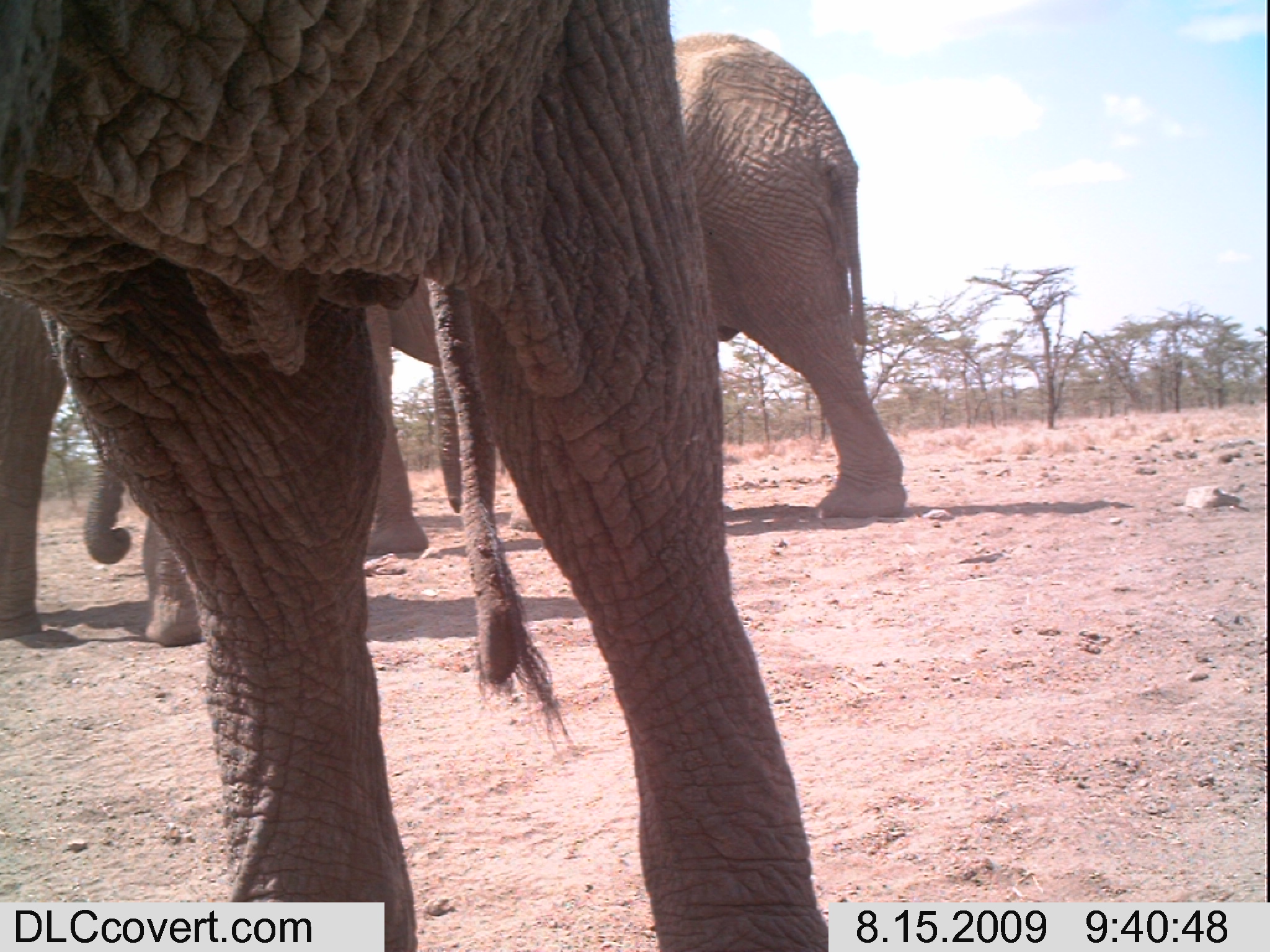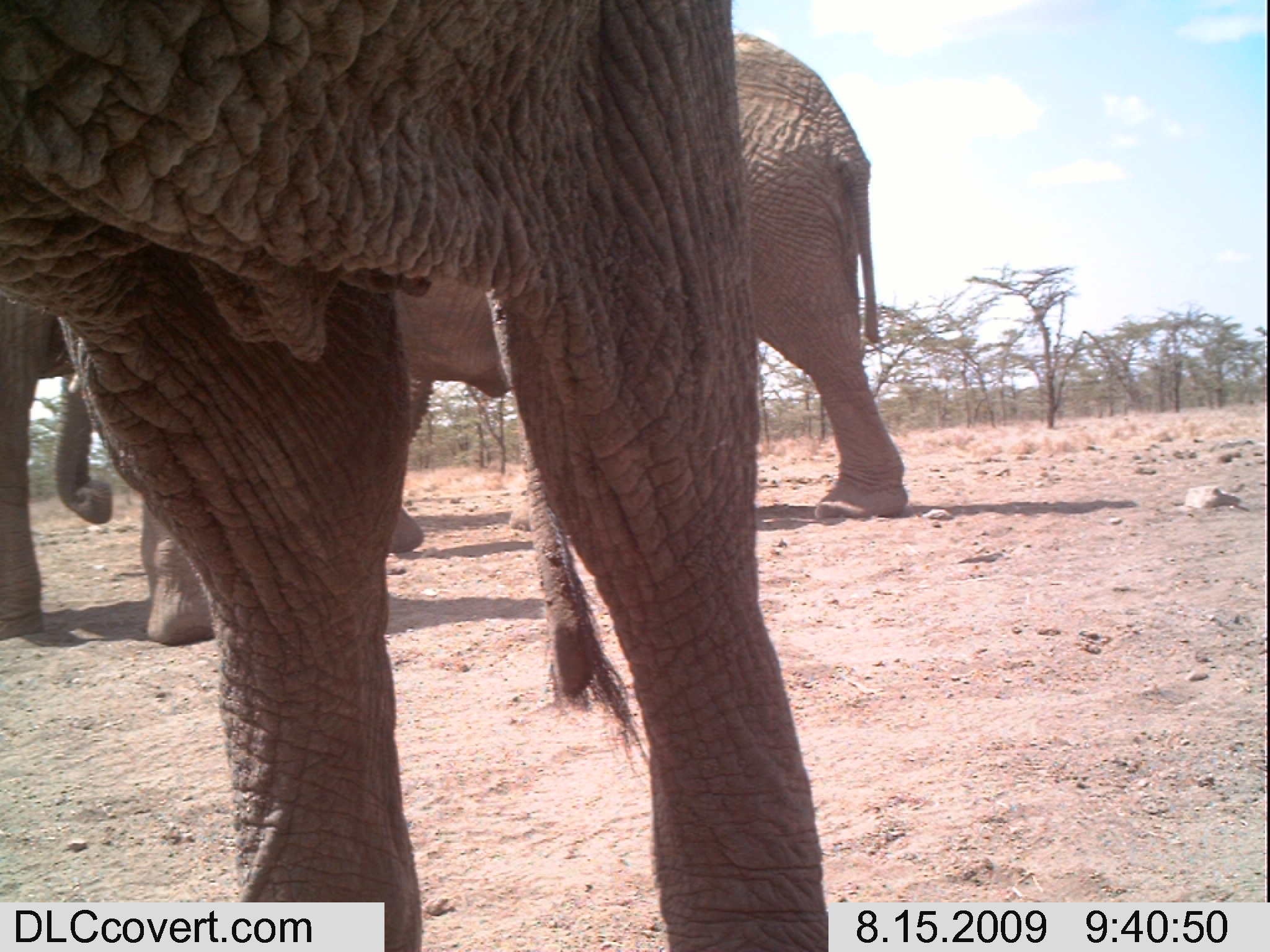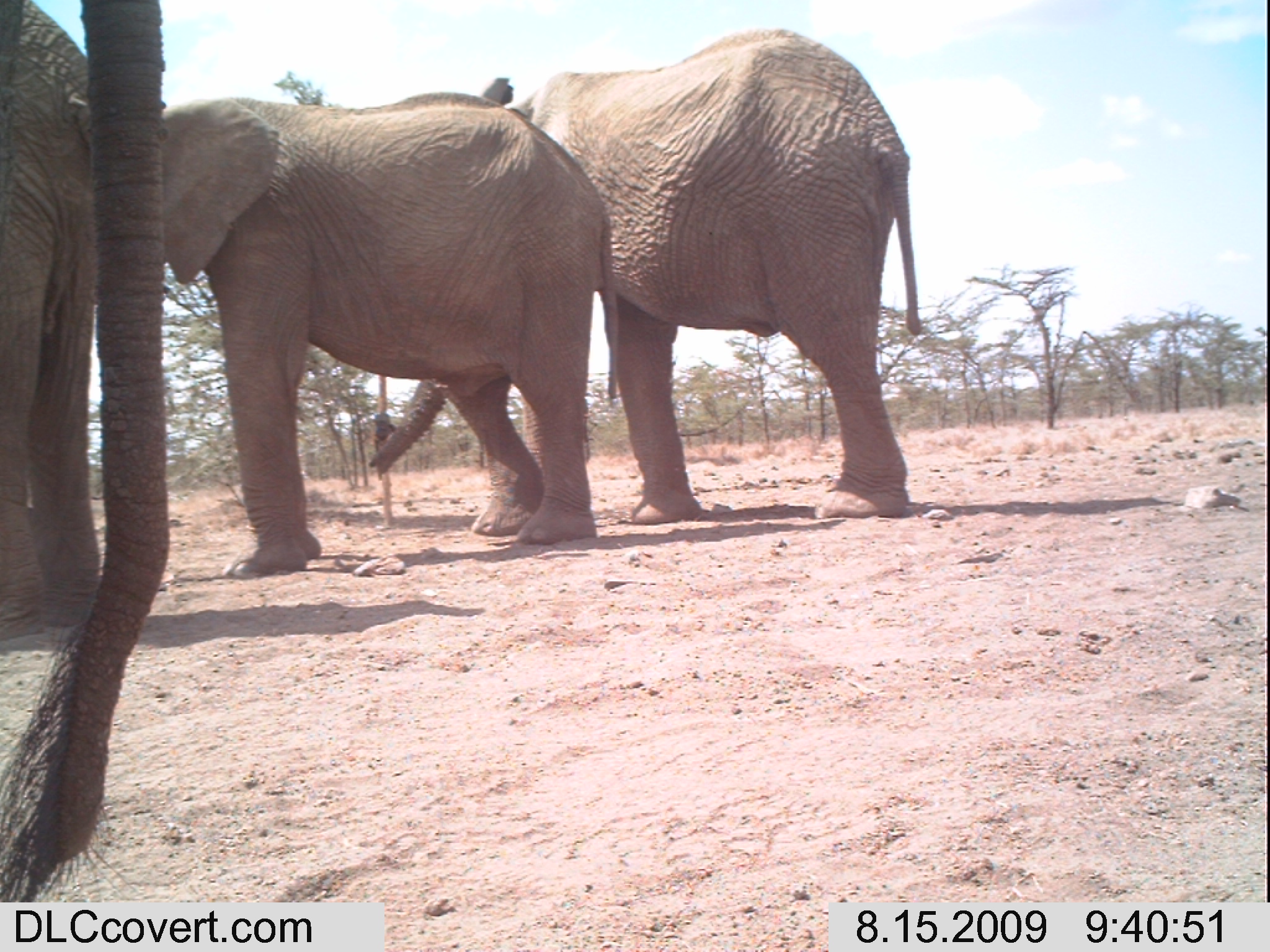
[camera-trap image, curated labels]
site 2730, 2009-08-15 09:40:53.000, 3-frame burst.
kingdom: Animalia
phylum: Chordata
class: Mammalia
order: Proboscidea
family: Elephantidae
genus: Loxodonta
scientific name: Loxodonta africana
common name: african bush elephant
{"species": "Loxodonta africana (african bush elephant)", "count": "3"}